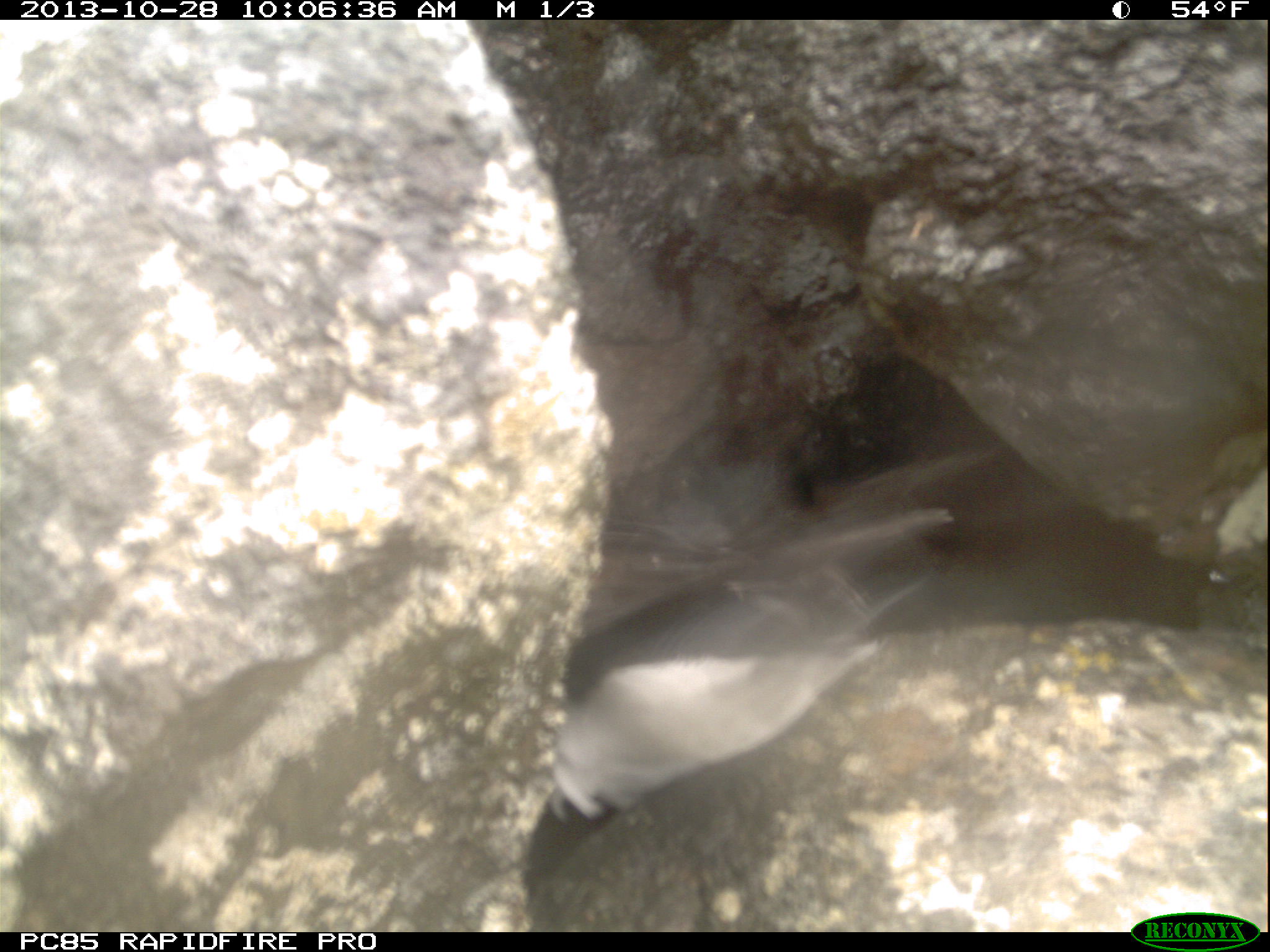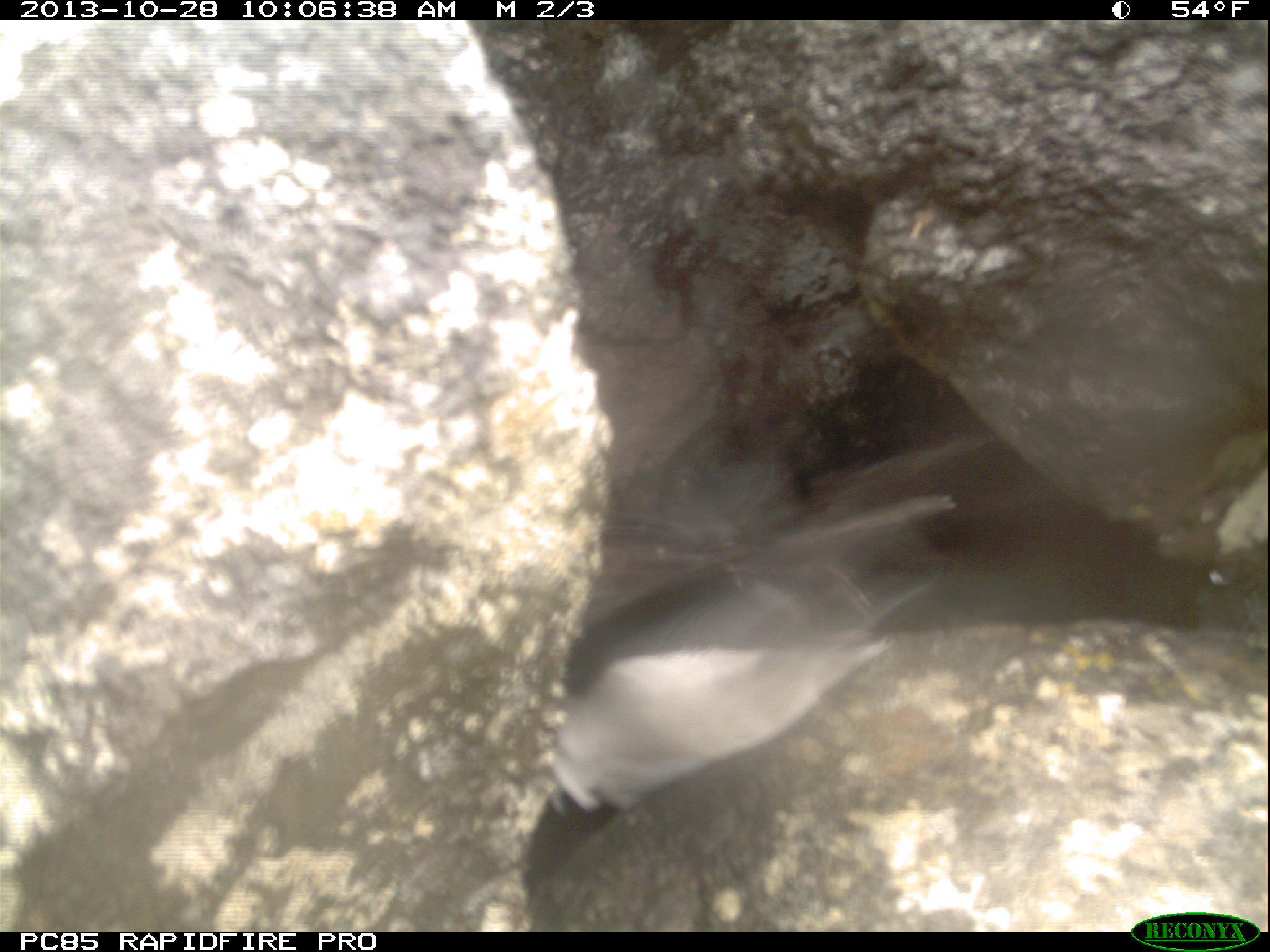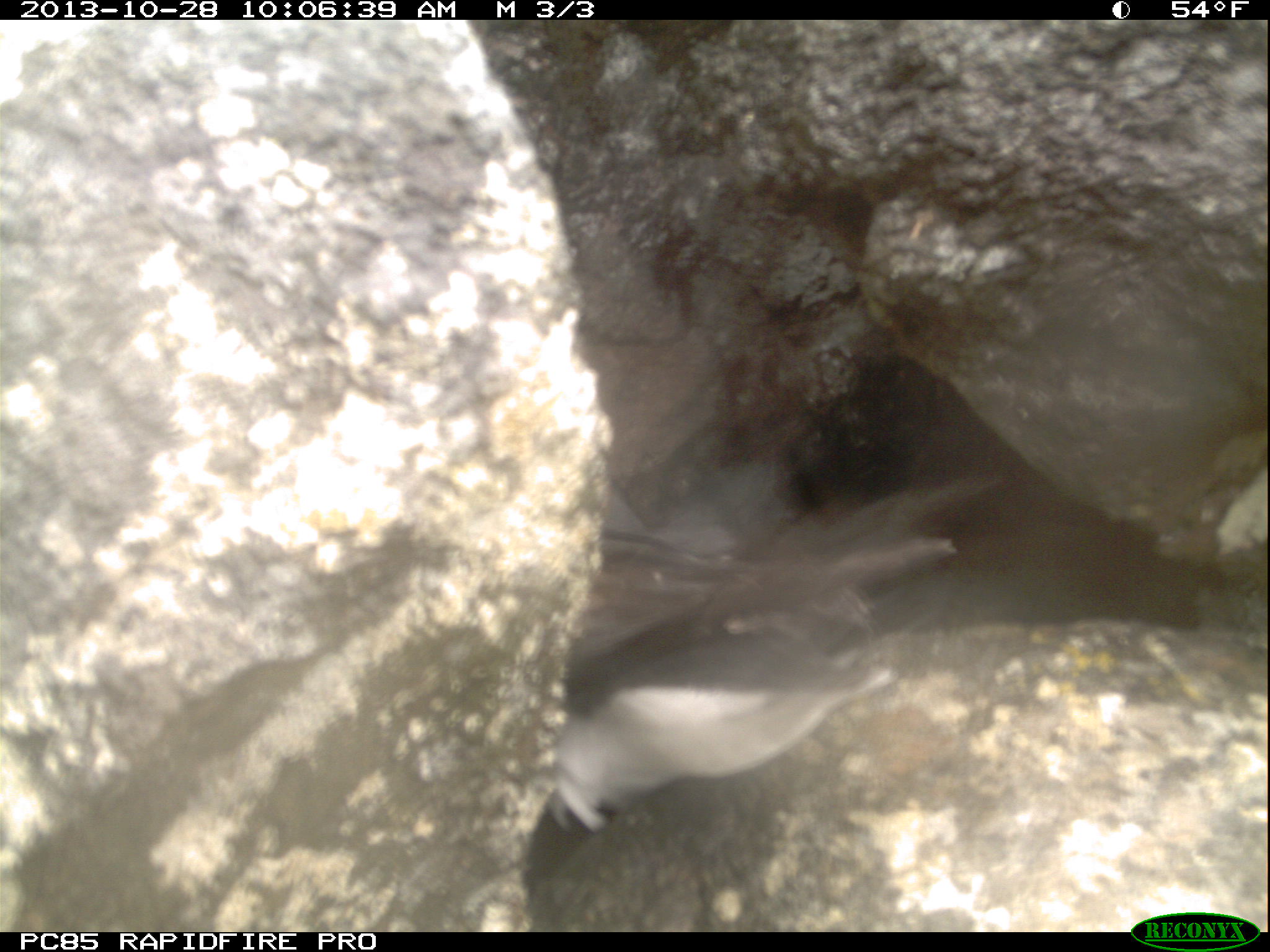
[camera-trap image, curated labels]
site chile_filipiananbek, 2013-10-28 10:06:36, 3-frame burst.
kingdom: Animalia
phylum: Chordata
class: Aves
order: Procellariiformes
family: Procellariidae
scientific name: Procellariidae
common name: petrel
Petrel (Procellariidae).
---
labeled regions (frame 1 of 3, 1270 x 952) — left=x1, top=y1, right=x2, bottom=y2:
petrel: left=519, top=402, right=982, bottom=829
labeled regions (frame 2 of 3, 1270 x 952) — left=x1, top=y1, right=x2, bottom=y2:
petrel: left=517, top=405, right=989, bottom=819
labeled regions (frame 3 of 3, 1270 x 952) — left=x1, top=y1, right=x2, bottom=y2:
petrel: left=523, top=434, right=983, bottom=798